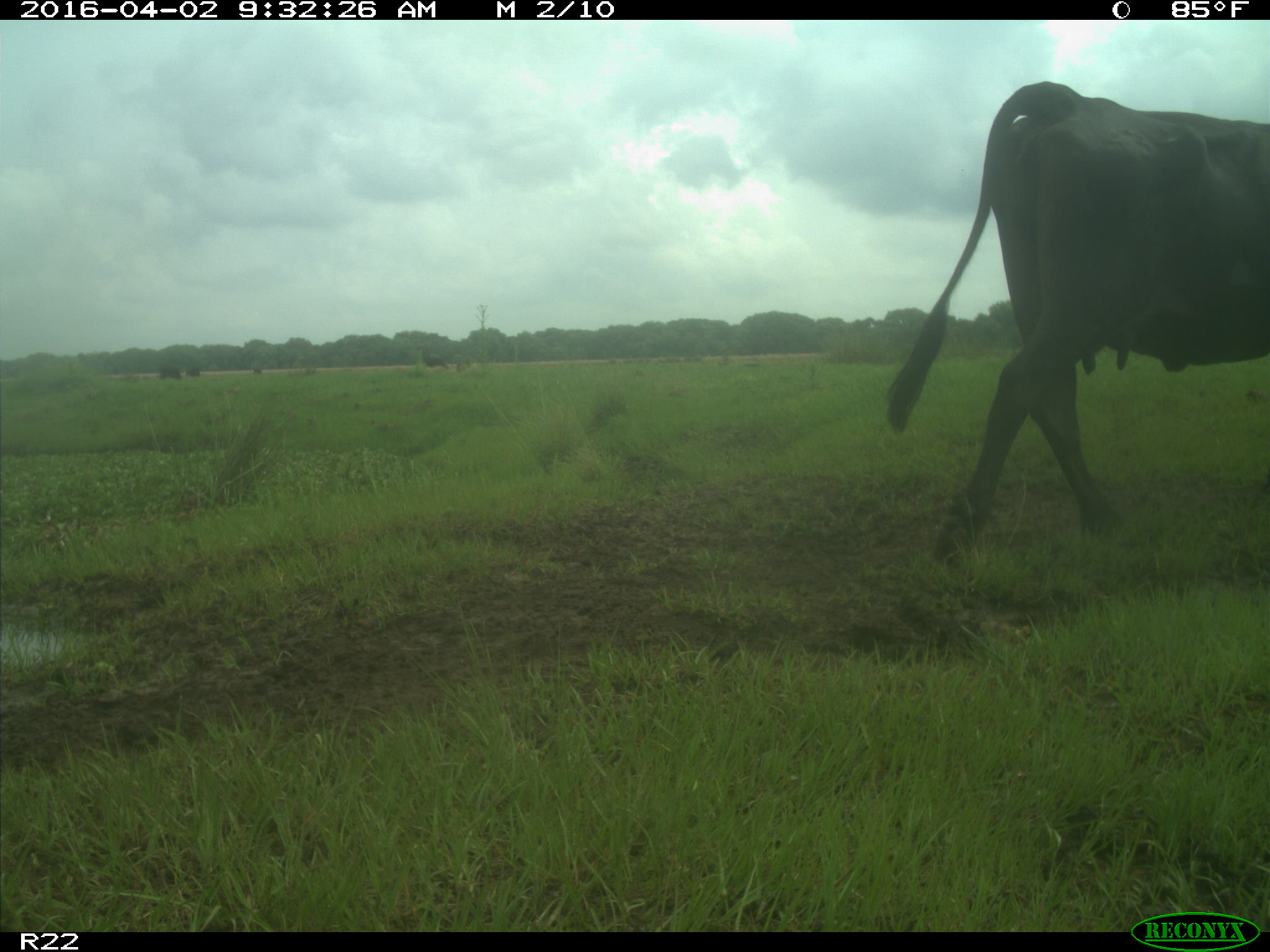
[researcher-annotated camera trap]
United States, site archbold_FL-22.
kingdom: Animalia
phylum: Chordata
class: Mammalia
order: Artiodactyla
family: Bovidae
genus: Bos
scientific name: Bos taurus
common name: domestic cow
Bos taurus (domestic cow).